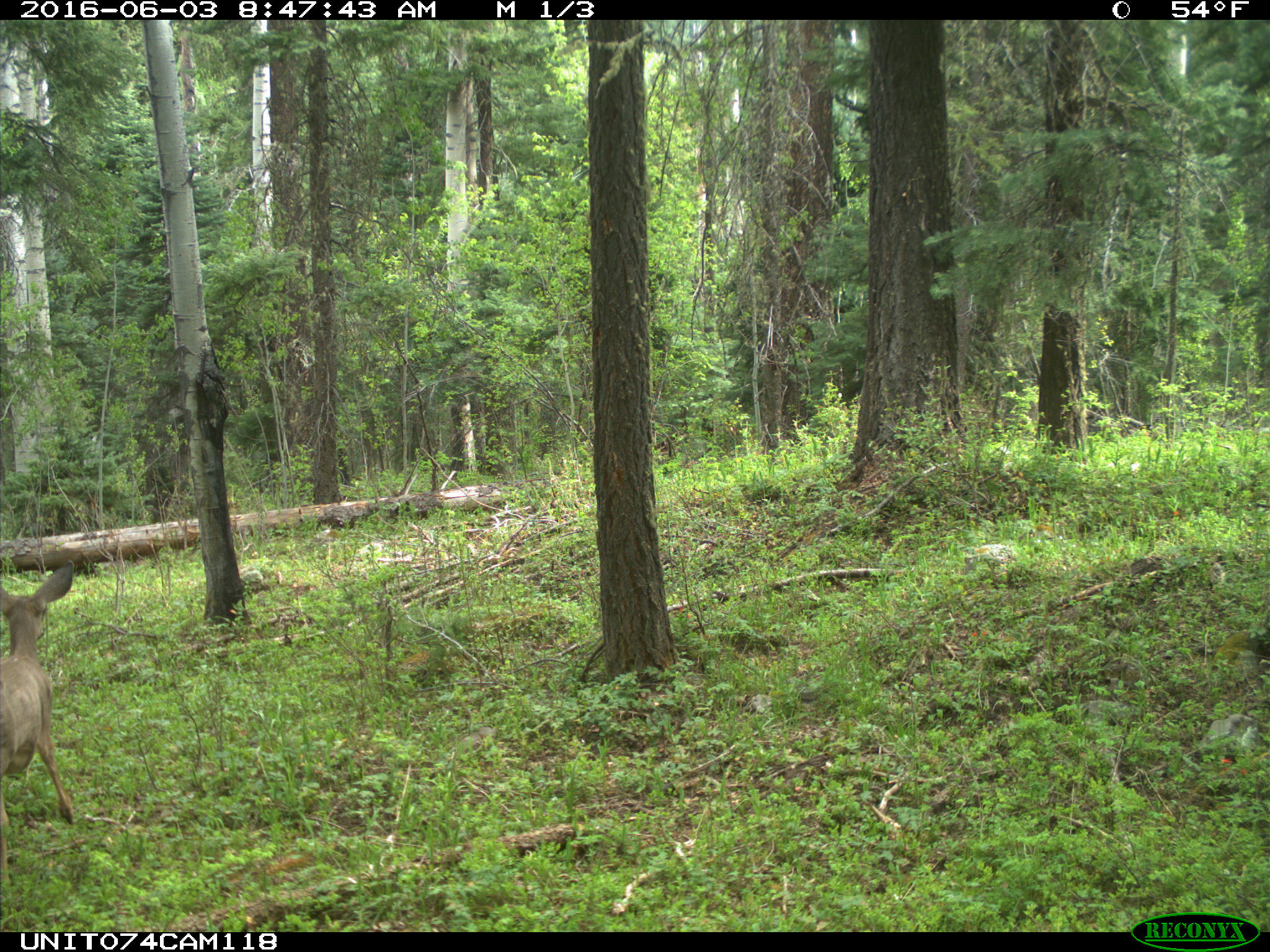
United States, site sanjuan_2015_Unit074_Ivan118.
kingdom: Animalia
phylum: Chordata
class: Mammalia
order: Artiodactyla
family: Cervidae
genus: Odocoileus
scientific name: Odocoileus hemionus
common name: mule deer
Odocoileus hemionus (mule deer).